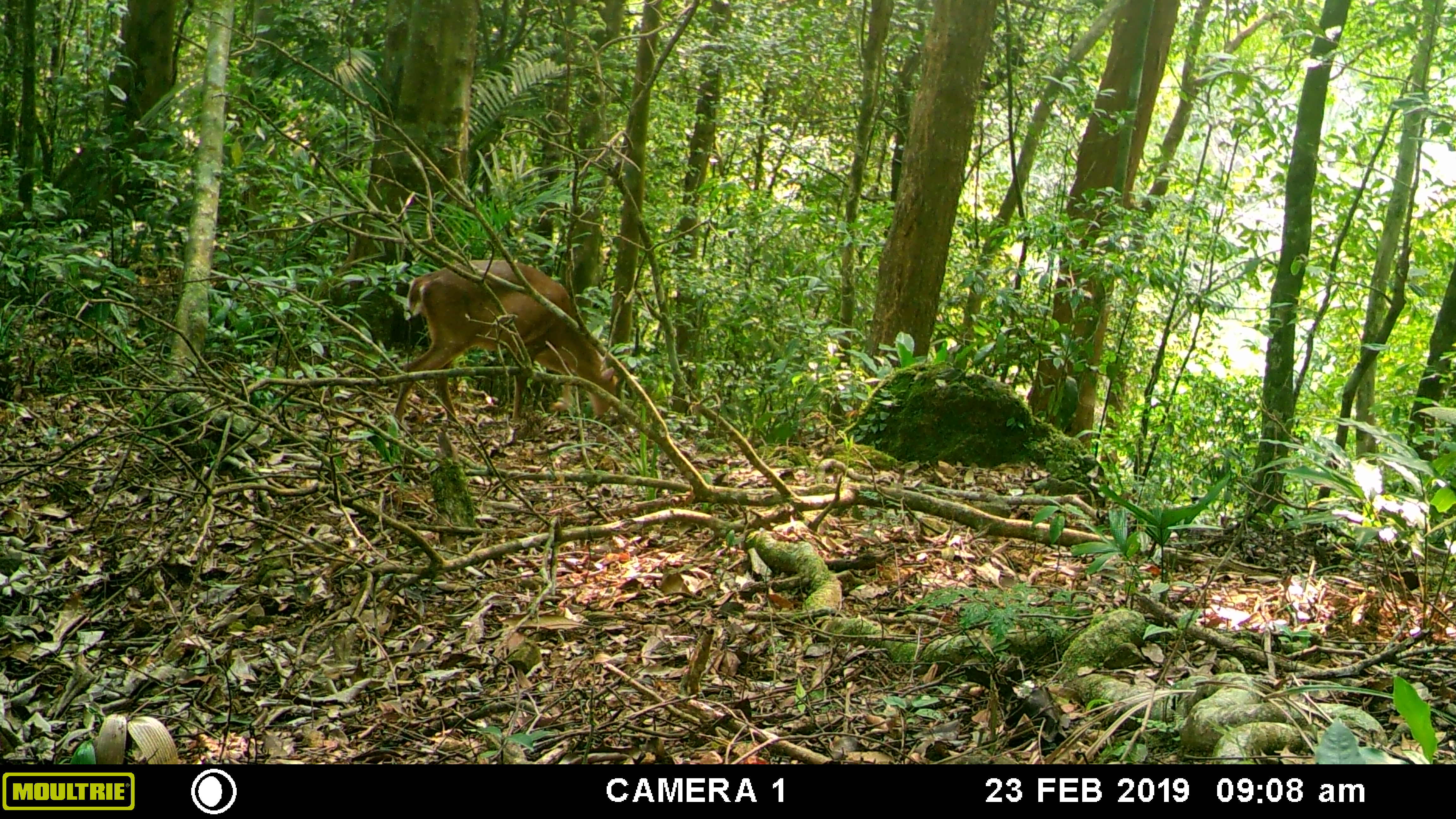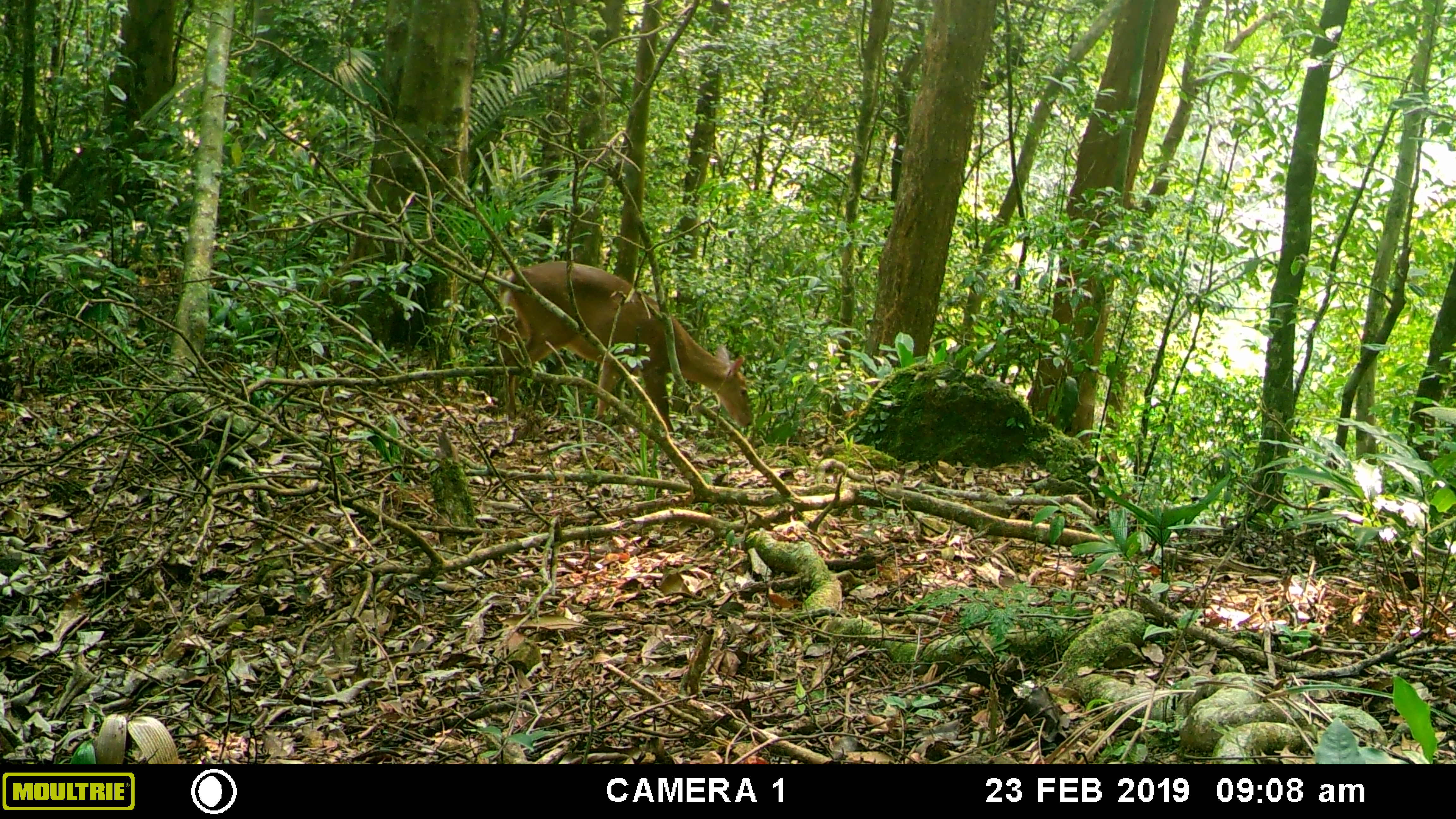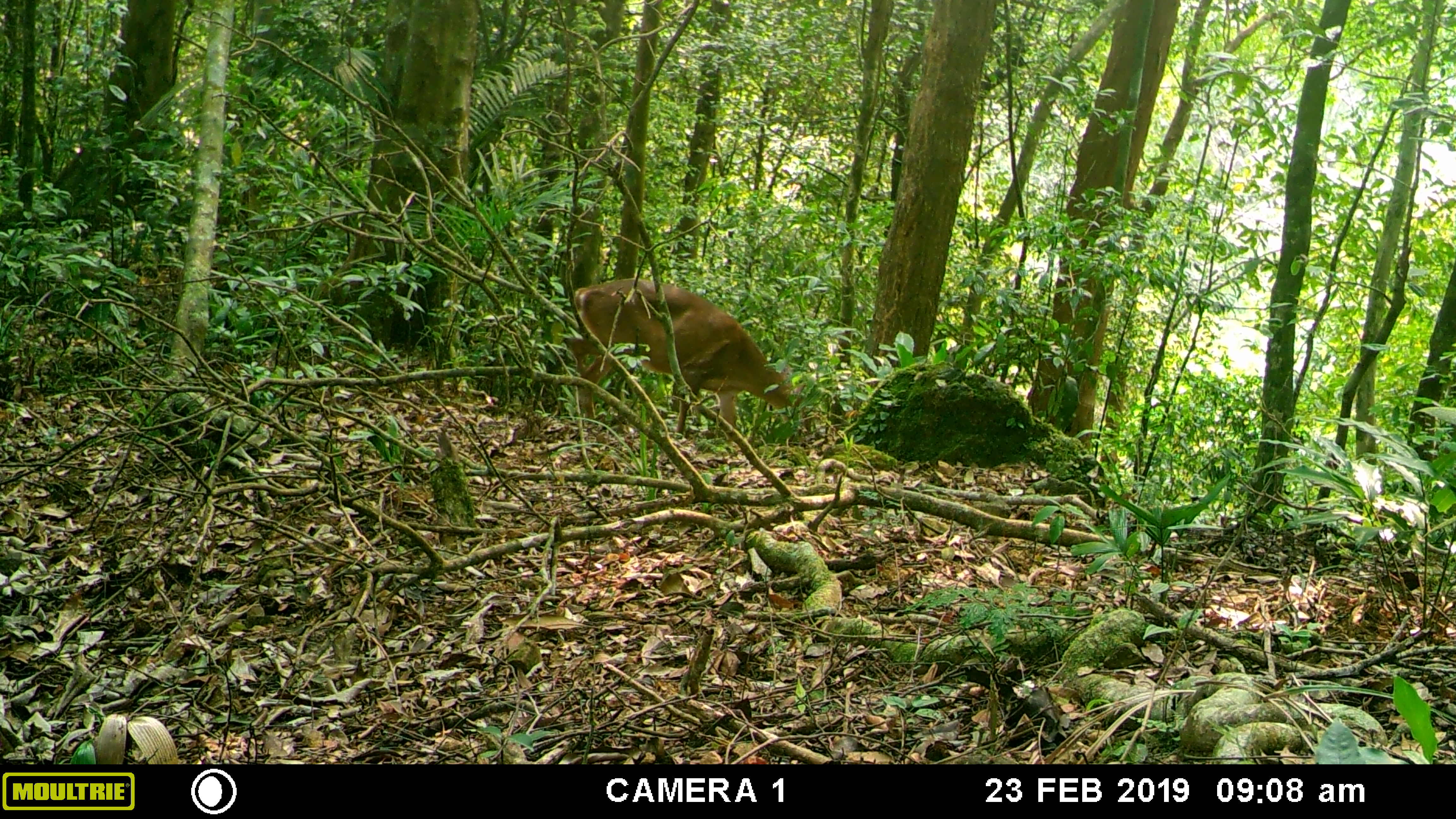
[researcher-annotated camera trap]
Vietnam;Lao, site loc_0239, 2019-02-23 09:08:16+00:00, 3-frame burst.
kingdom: Animalia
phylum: Chordata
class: Mammalia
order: Artiodactyla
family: Cervidae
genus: Muntiacus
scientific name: Muntiacus vuquangensis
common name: large-antlered muntjac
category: large antlered muntjac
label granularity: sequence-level